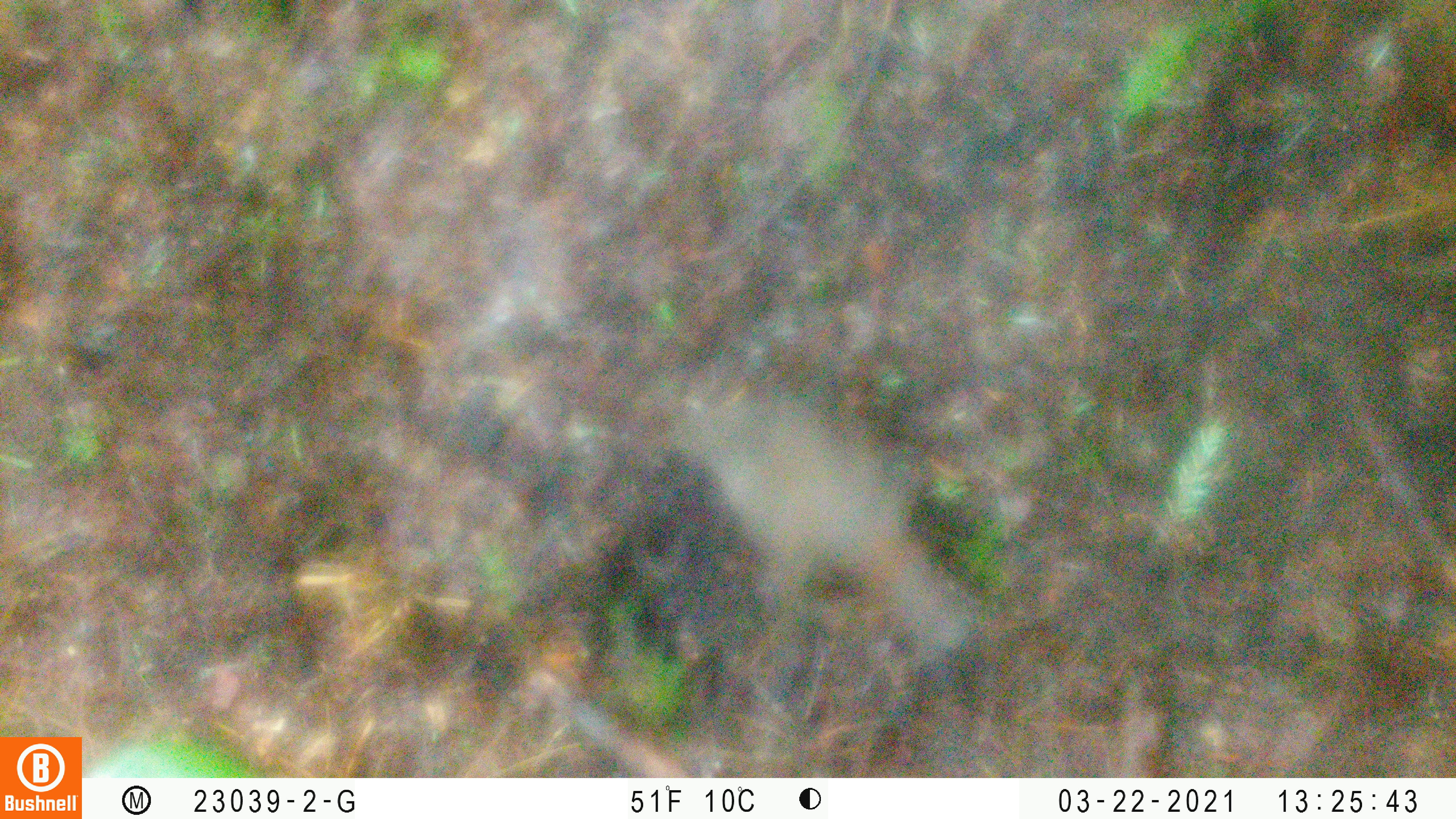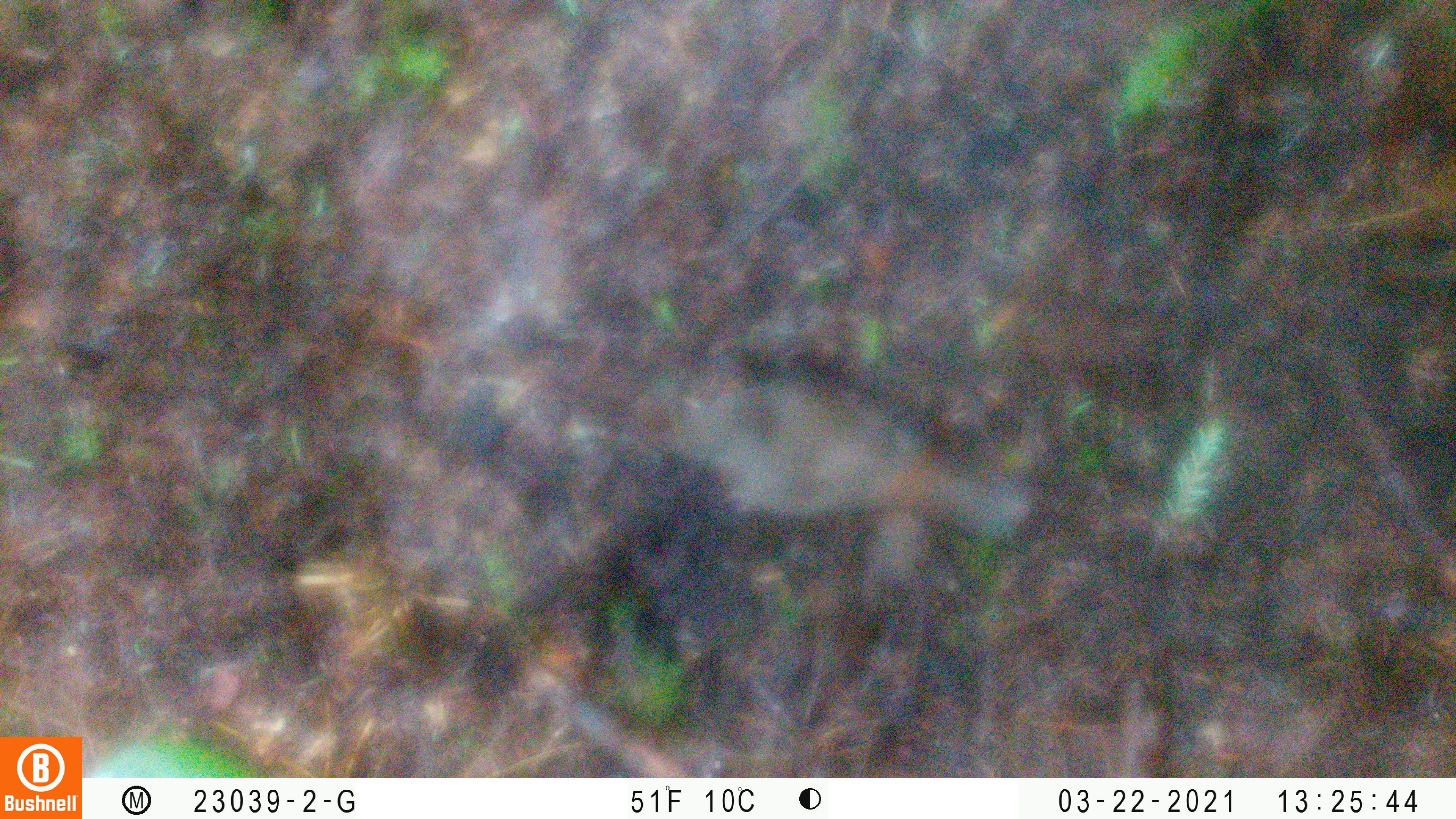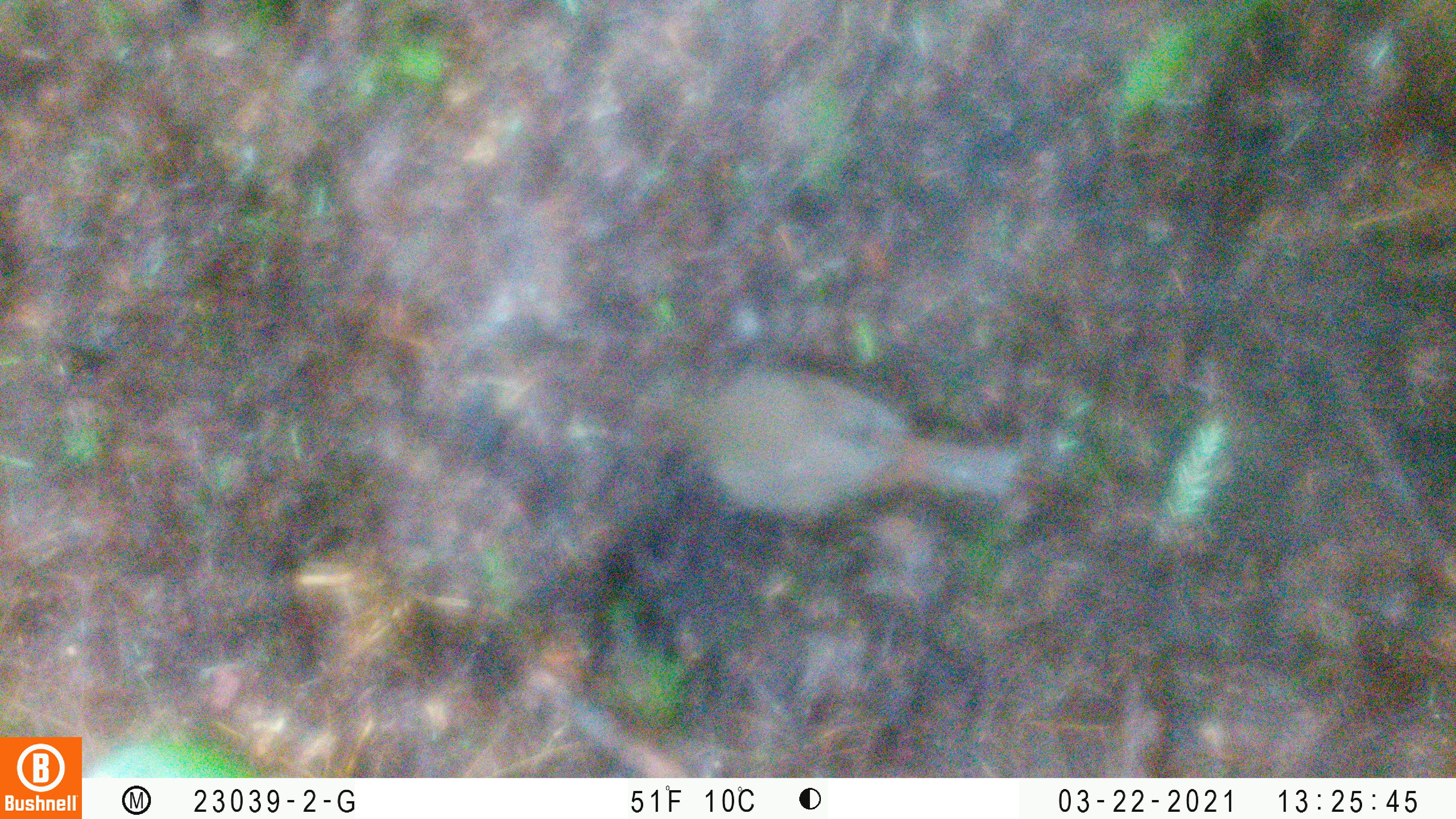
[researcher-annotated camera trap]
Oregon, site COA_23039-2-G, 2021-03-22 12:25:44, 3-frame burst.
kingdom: Animalia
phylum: Chordata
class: Aves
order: Passeriformes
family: Turdidae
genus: Catharus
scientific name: Catharus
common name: brown thrushes and nightingale-thrushes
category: catharus species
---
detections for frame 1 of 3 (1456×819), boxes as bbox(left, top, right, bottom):
catharus species: bbox(643, 352, 1009, 681)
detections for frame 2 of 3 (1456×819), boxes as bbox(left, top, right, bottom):
catharus species: bbox(636, 343, 1056, 574)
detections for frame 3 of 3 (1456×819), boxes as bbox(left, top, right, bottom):
catharus species: bbox(592, 320, 1040, 540)